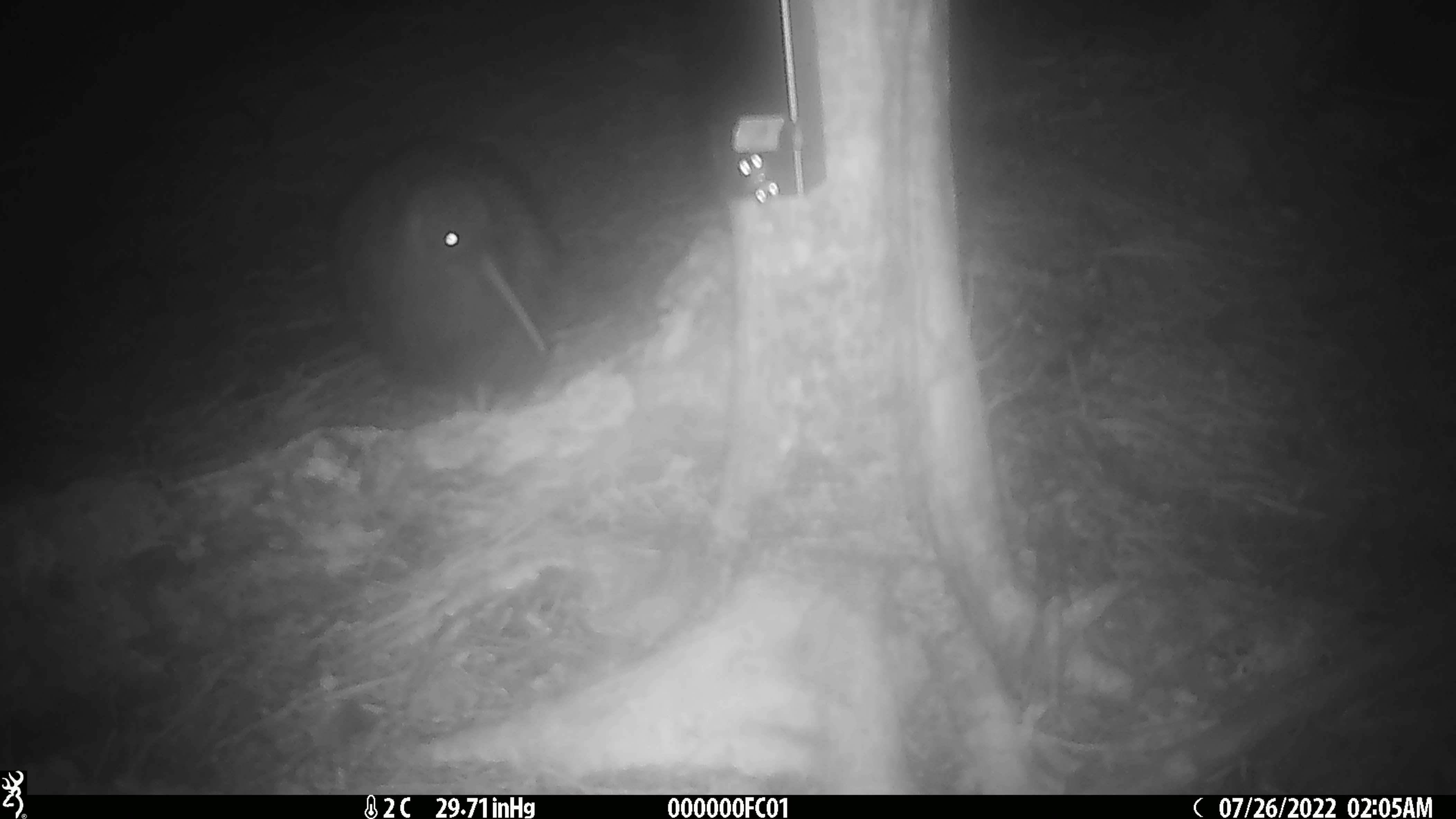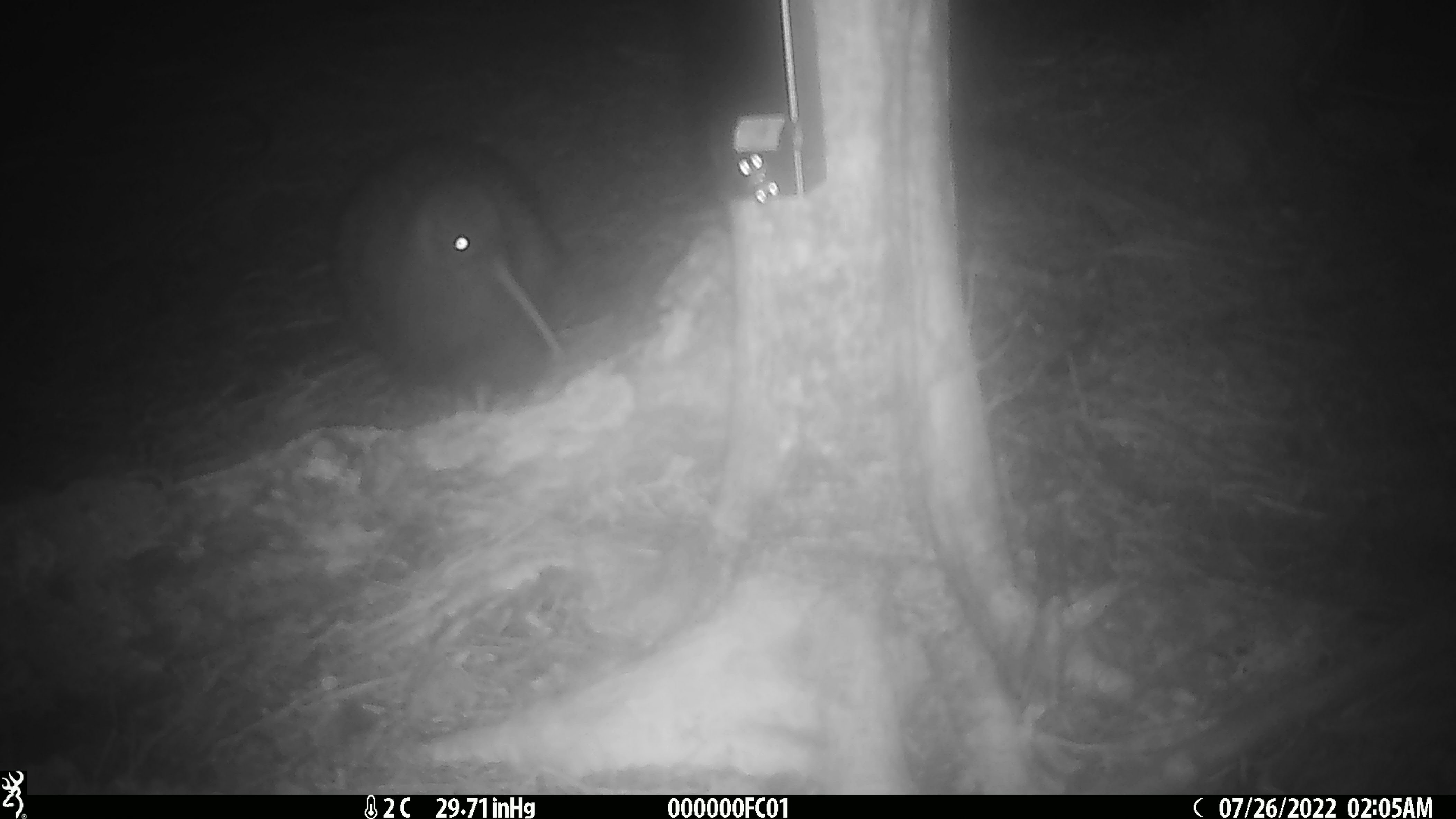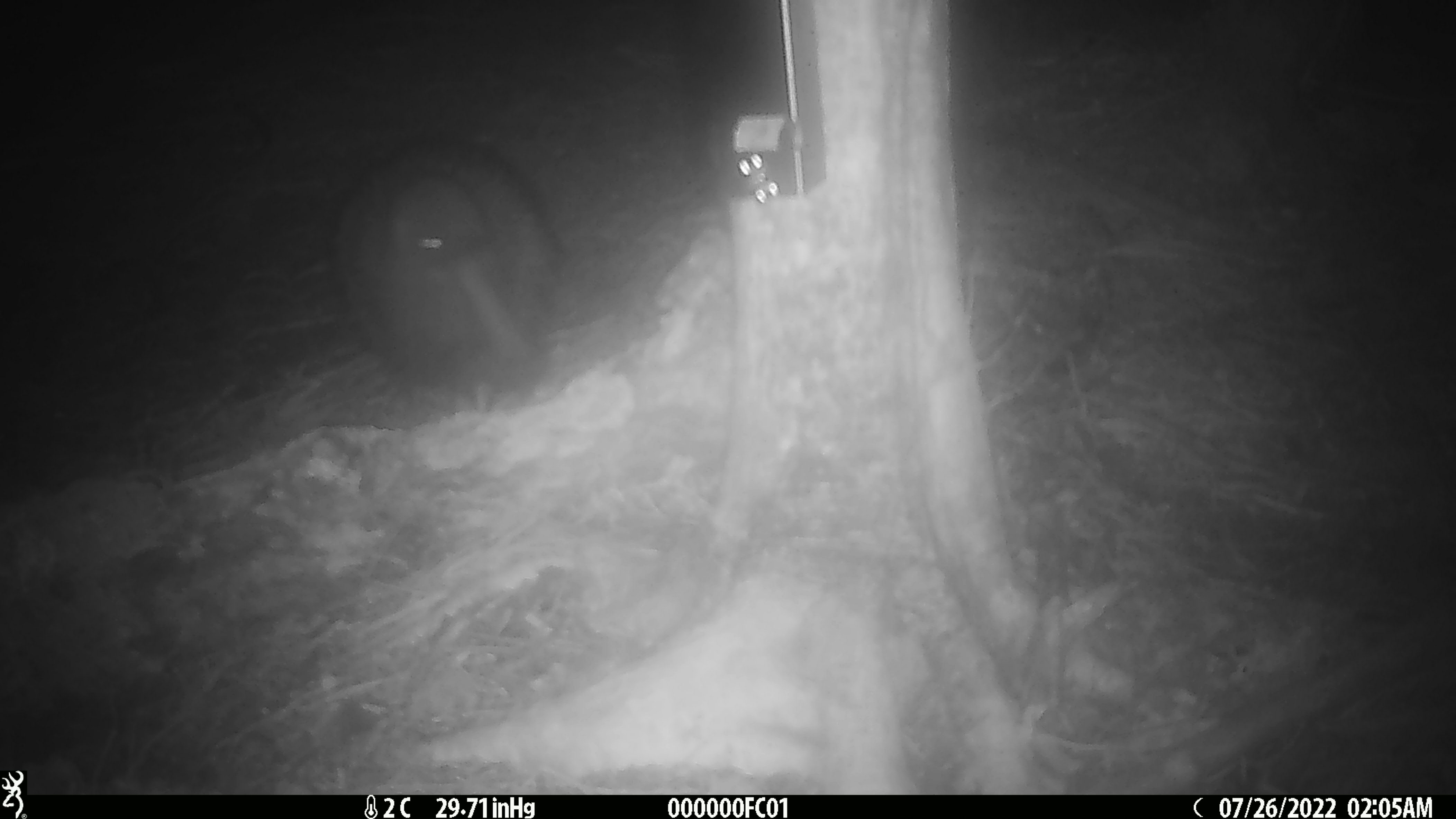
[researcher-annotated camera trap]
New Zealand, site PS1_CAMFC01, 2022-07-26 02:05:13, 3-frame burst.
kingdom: Animalia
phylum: Chordata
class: Aves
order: Apterygiformes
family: Apterygidae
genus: Apteryx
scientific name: Apteryx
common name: kiwi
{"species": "kiwi (Apteryx)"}